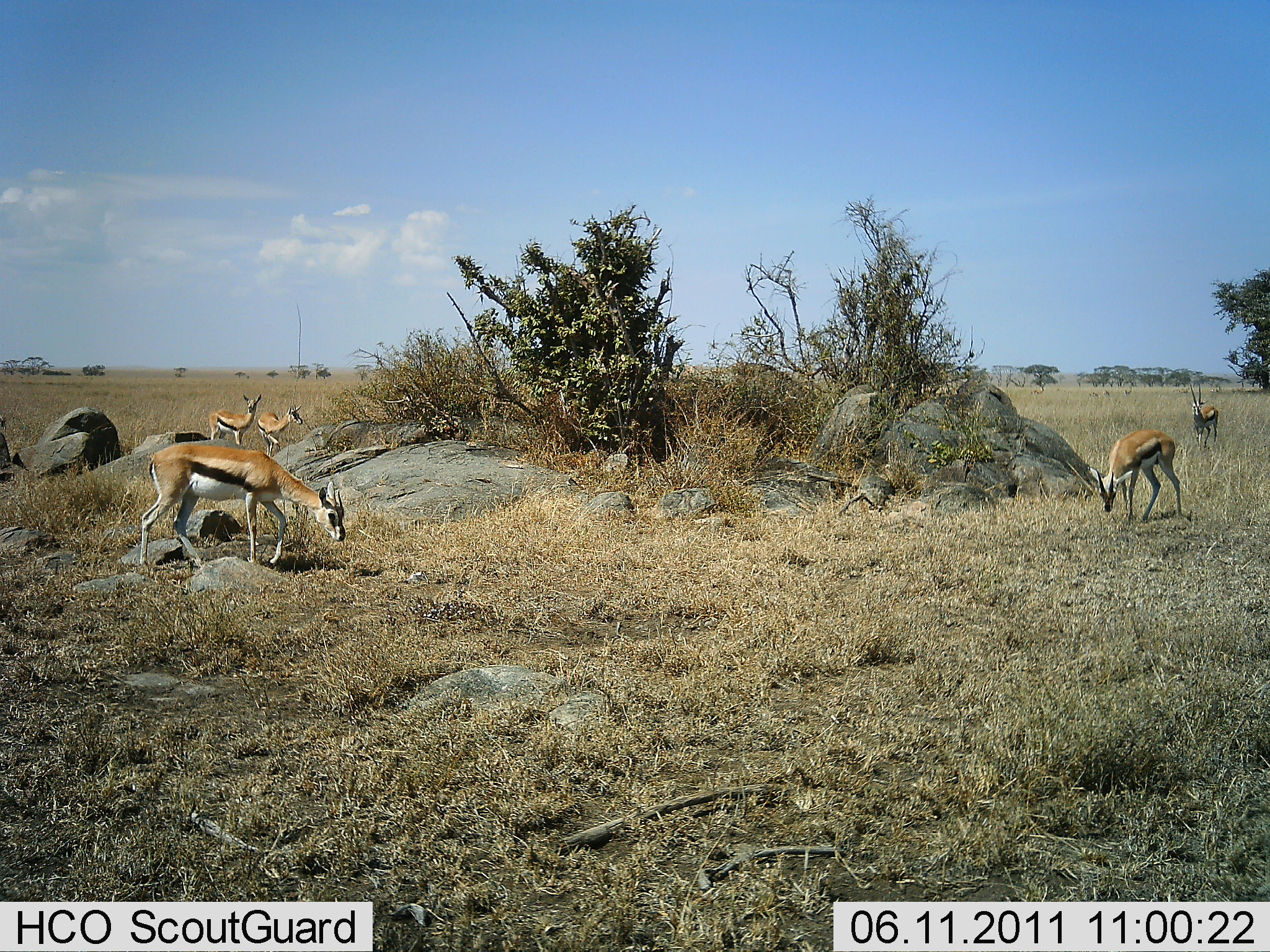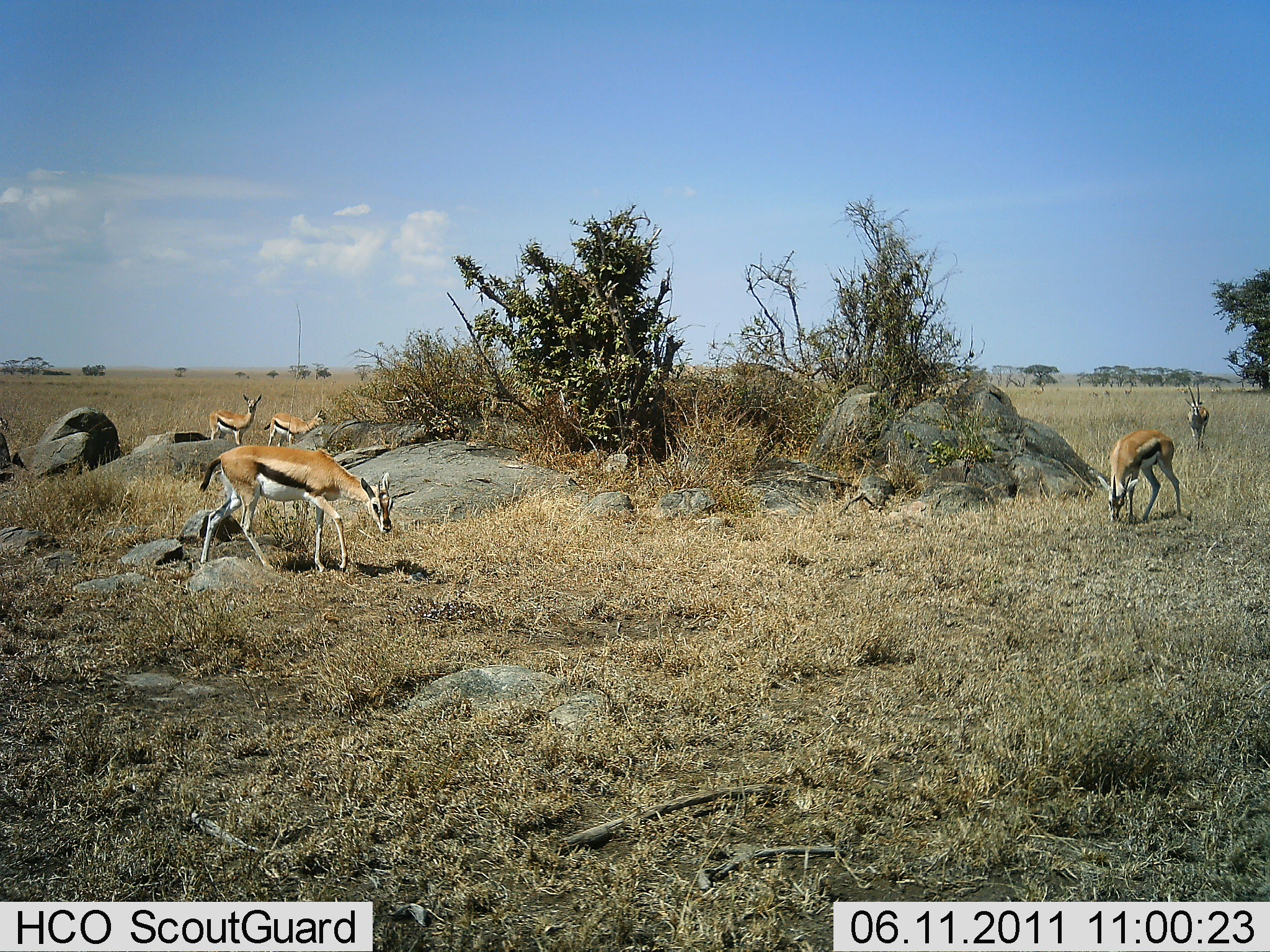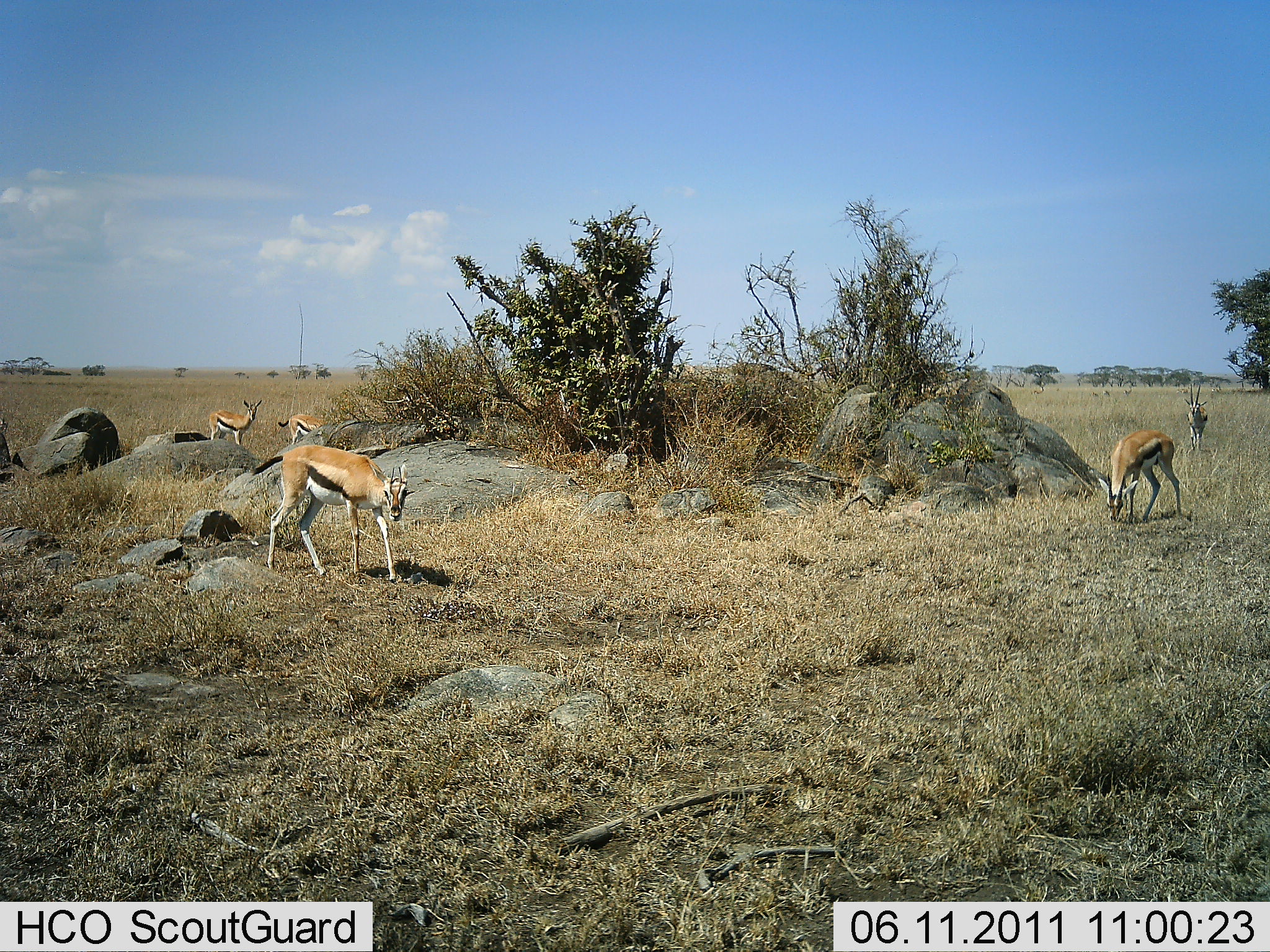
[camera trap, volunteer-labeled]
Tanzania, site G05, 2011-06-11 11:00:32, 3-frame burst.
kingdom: Animalia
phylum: Chordata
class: Mammalia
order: Artiodactyla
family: Bovidae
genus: Eudorcas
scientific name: Eudorcas thomsonii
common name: thomson's gazelle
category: gazellethomsons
Gazellethomsons (thomson's gazelle) (Eudorcas thomsonii), count 5. Behavior (volunteer vote fractions): standing 80%, resting 20%, moving 60%, interacting 0%. Young present (vote fraction): 0%. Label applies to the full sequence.